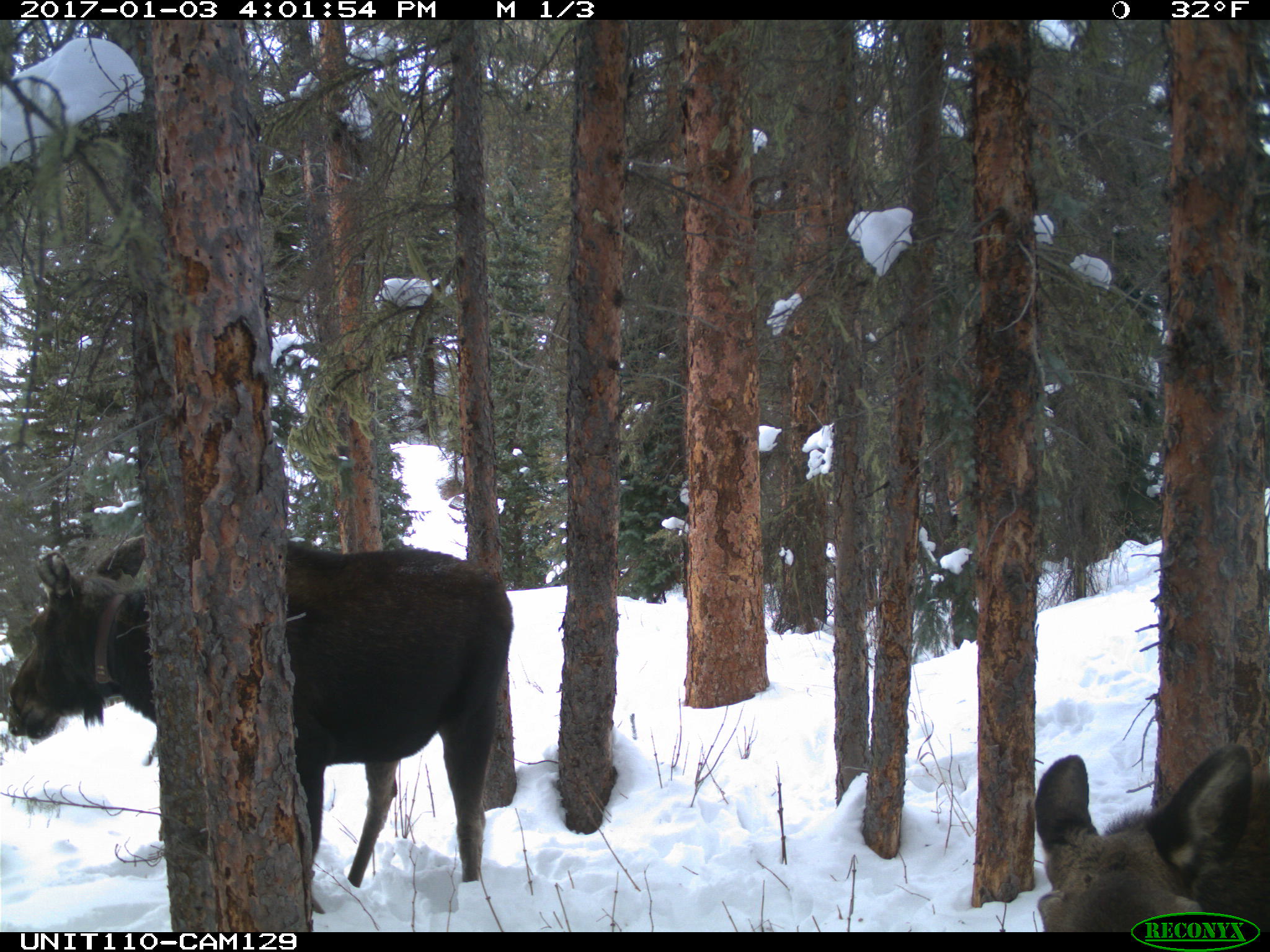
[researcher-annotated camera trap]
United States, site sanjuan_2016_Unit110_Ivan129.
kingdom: Animalia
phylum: Chordata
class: Mammalia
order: Artiodactyla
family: Cervidae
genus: Alces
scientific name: Alces alces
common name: moose